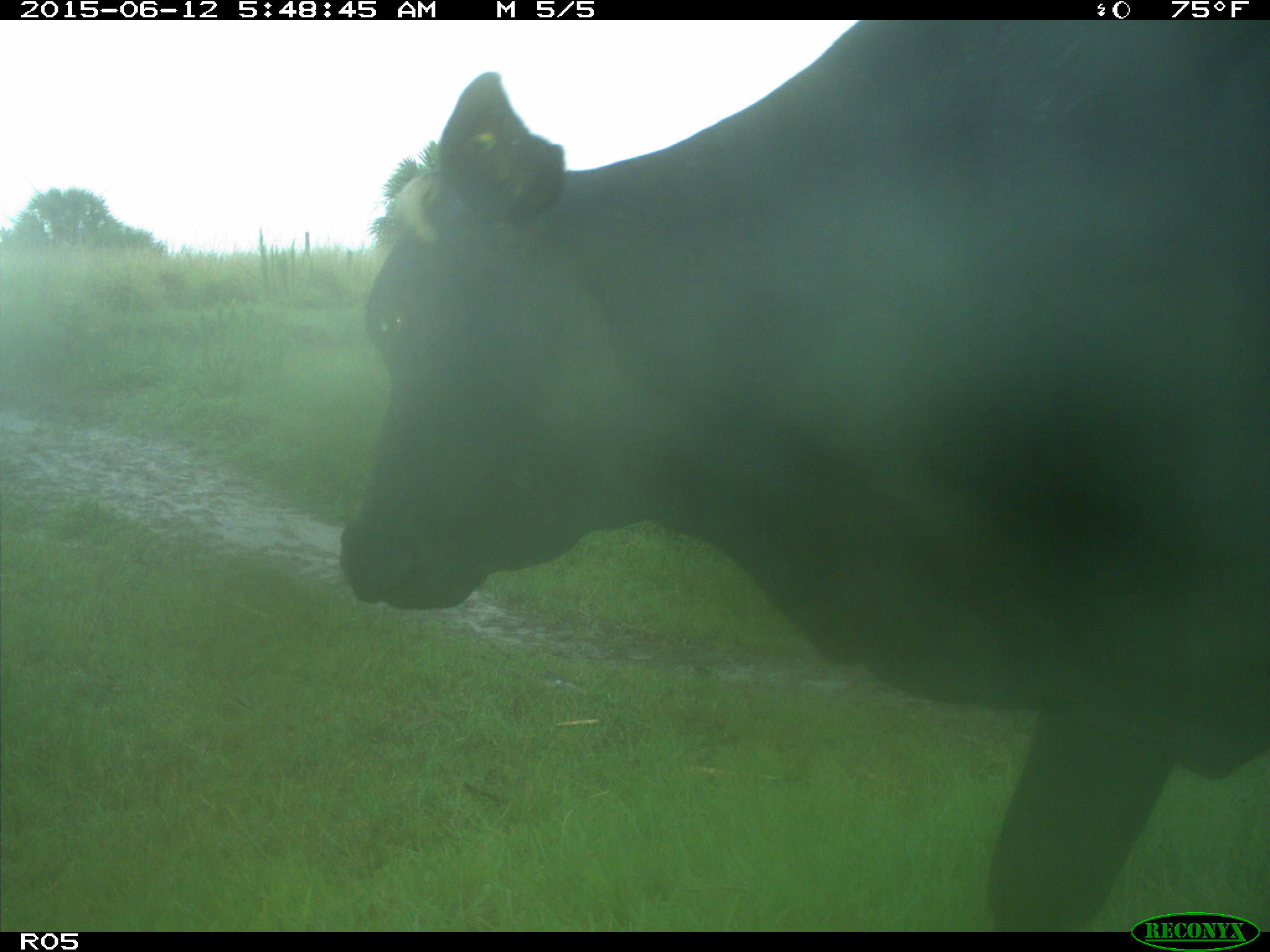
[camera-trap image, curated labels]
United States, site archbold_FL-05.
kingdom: Animalia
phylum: Chordata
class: Mammalia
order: Artiodactyla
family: Bovidae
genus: Bos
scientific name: Bos taurus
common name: domestic cow